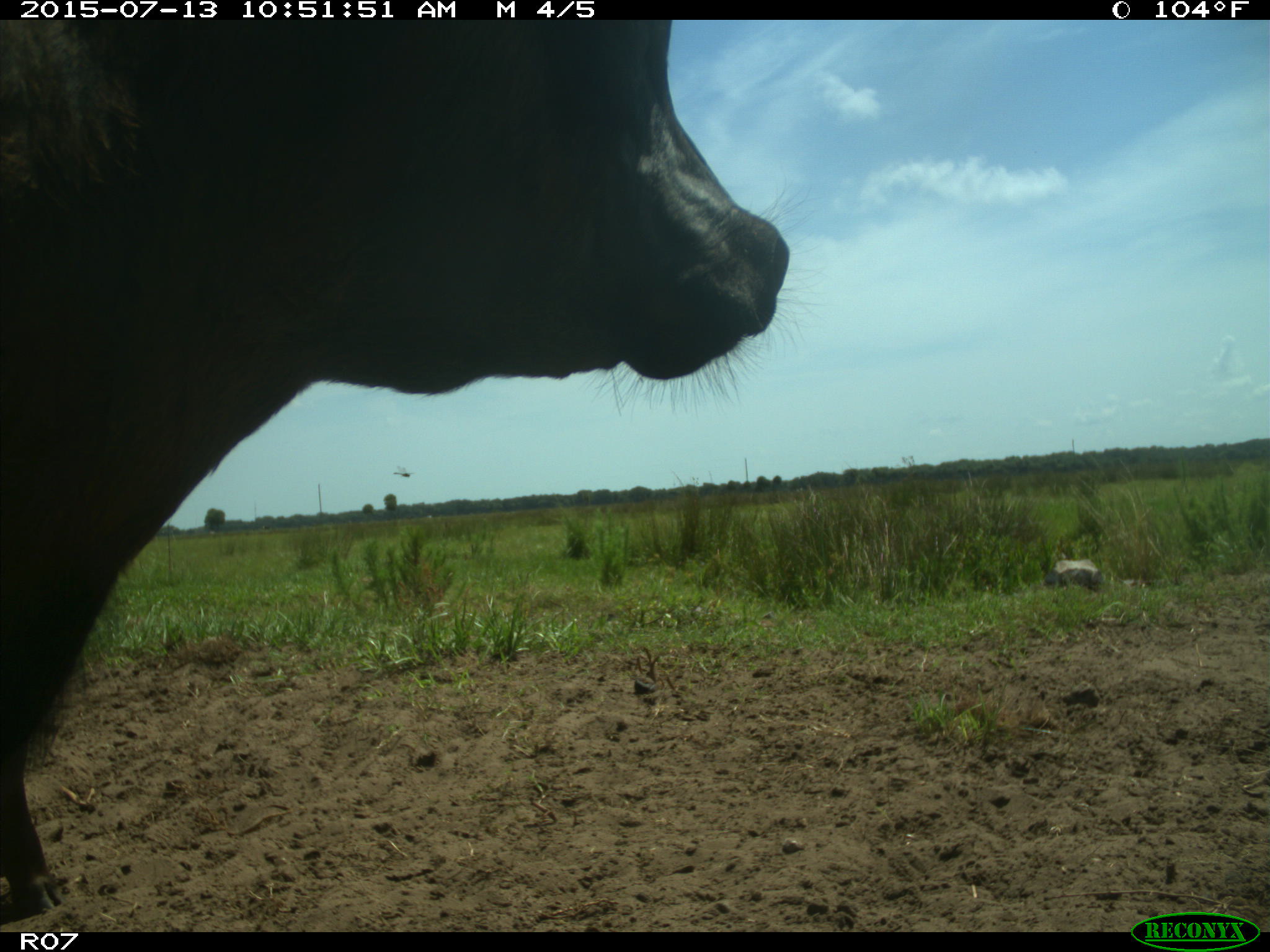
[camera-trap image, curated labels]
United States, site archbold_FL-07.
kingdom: Animalia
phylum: Chordata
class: Mammalia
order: Artiodactyla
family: Bovidae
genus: Bos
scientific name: Bos taurus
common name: domestic cow